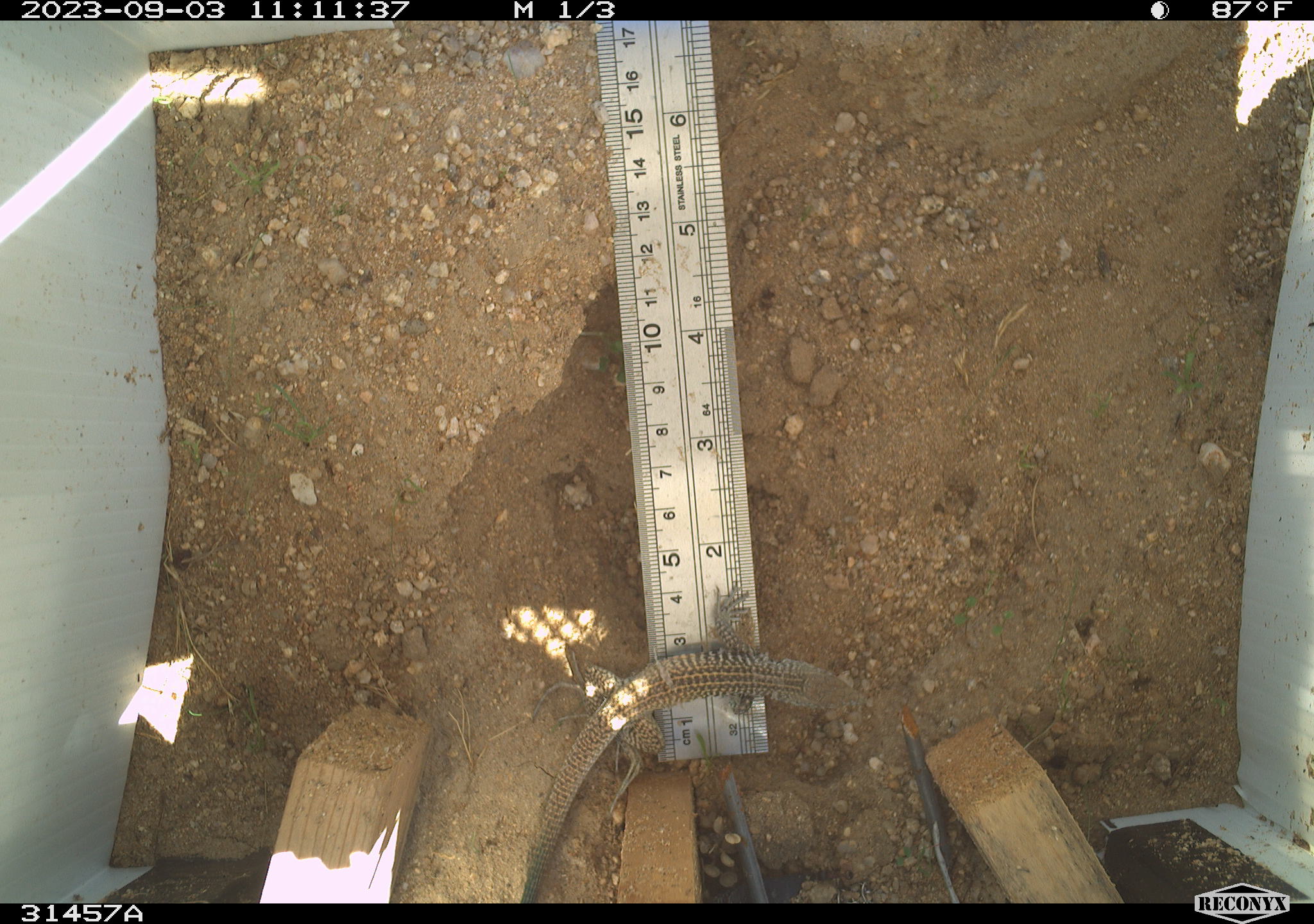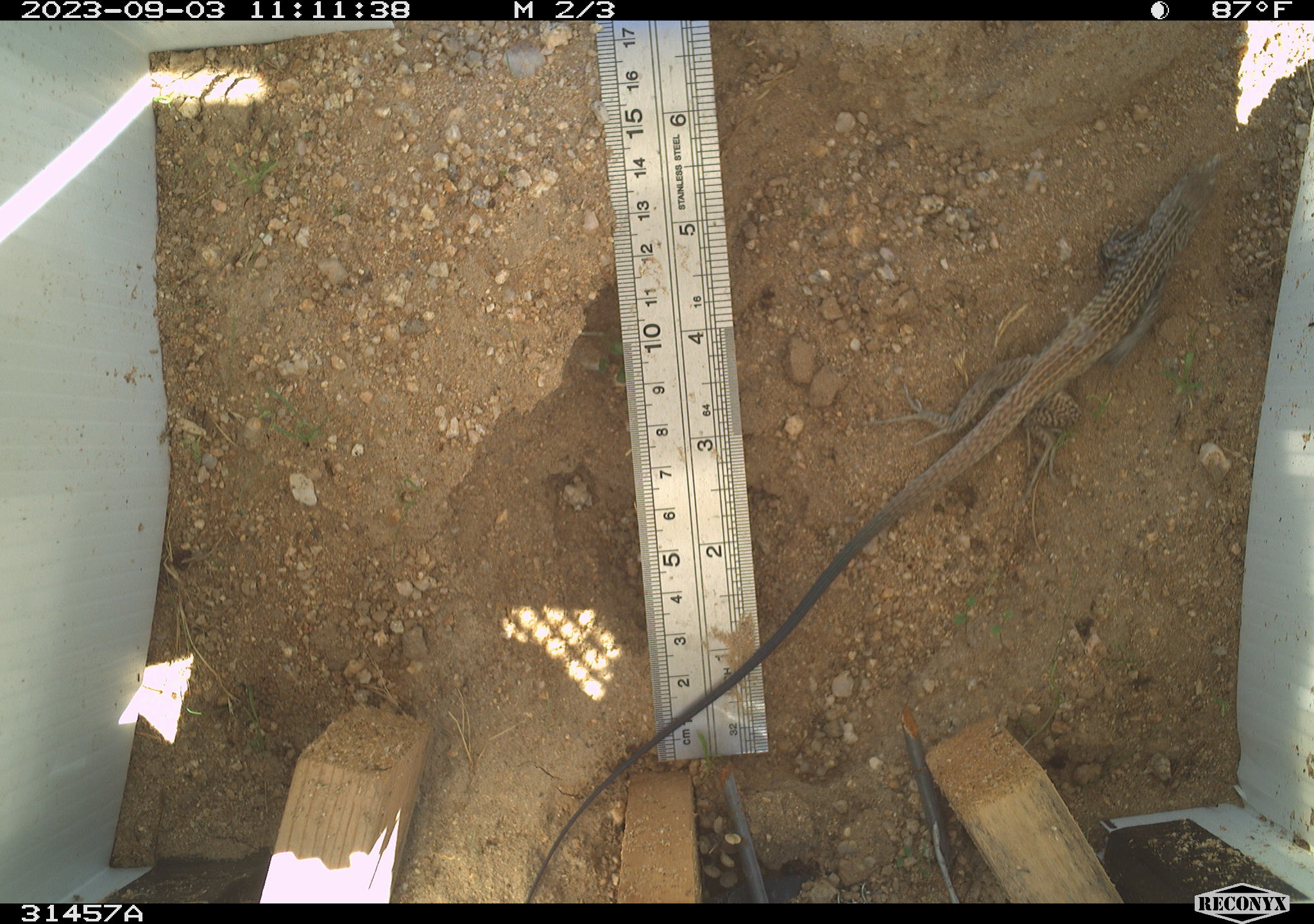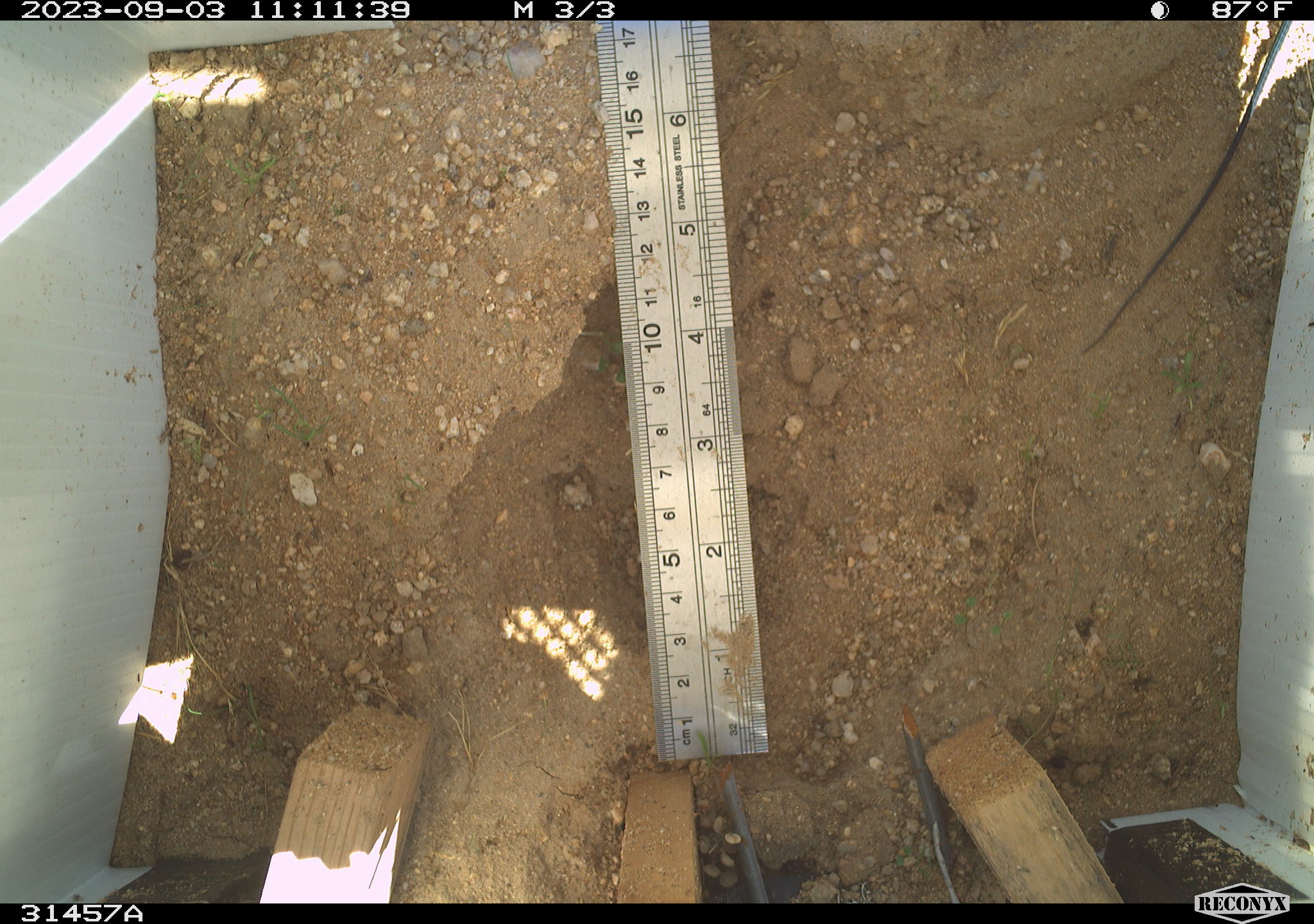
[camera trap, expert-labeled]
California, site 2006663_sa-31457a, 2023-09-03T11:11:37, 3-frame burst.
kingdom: Animalia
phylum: Chordata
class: Reptilia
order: Squamata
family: Teiidae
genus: Aspidoscelis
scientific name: Aspidoscelis tigris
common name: western whiptail